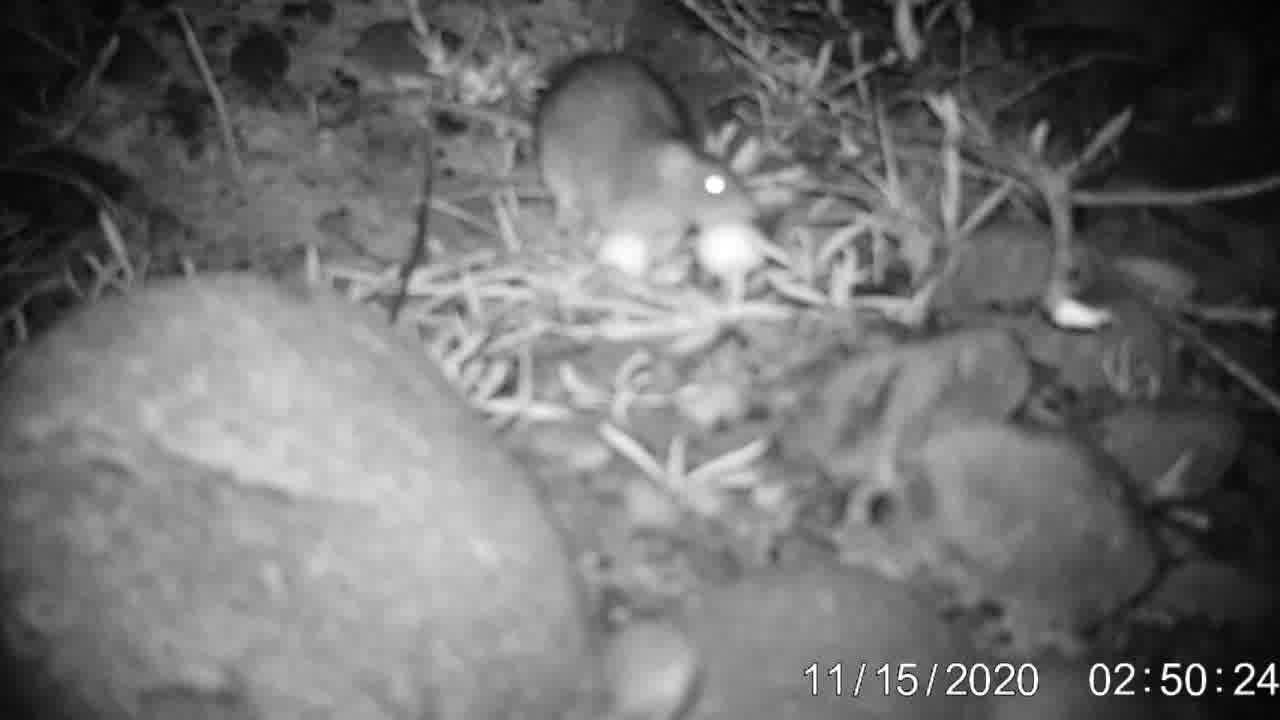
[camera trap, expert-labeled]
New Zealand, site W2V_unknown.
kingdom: Animalia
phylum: Chordata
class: Mammalia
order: Rodentia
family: Muridae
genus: Rattus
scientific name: Rattus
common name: rat